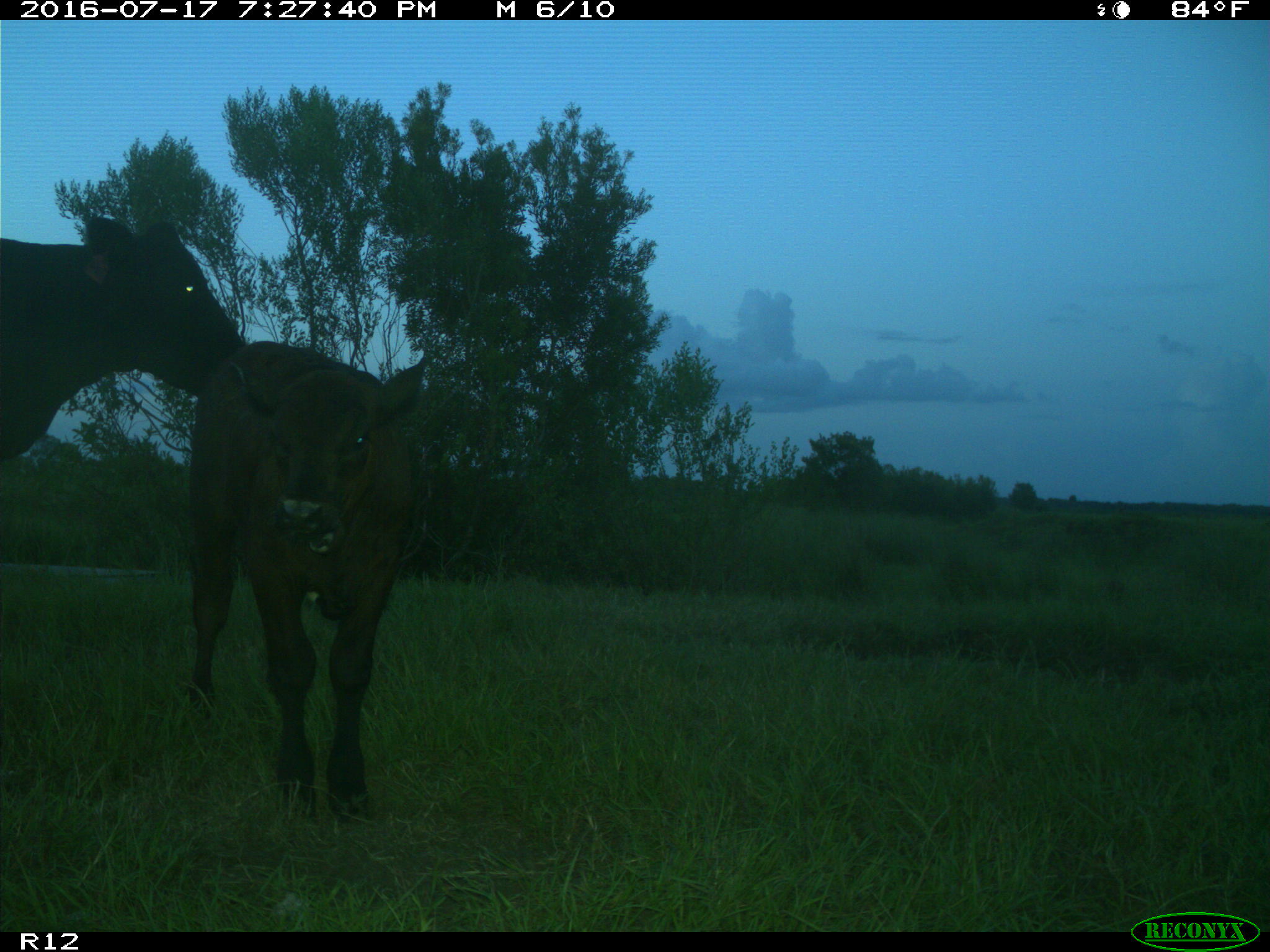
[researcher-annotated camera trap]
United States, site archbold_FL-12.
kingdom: Animalia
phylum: Chordata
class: Mammalia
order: Artiodactyla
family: Bovidae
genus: Bos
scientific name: Bos taurus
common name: domestic cow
Bos taurus (domestic cow).